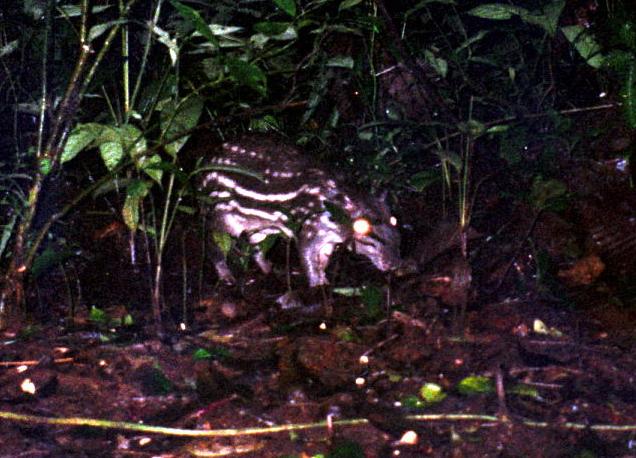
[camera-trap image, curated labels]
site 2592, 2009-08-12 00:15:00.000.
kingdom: Animalia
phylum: Chordata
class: Mammalia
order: Rodentia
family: Cuniculidae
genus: Cuniculus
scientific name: Cuniculus paca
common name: spotted paca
Cuniculus paca (spotted paca).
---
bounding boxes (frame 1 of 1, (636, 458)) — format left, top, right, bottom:
cuniculus paca: 195, 132, 403, 287